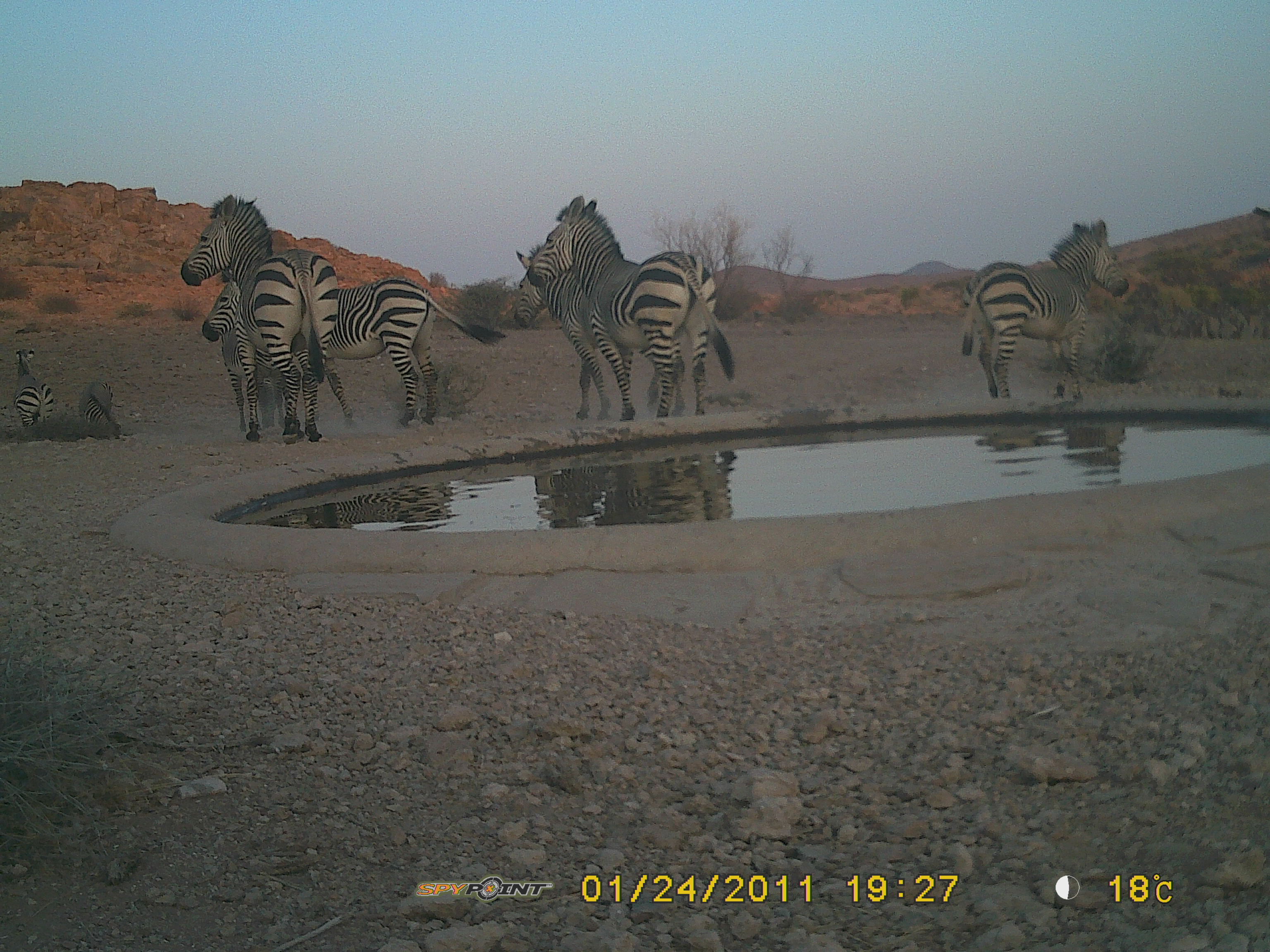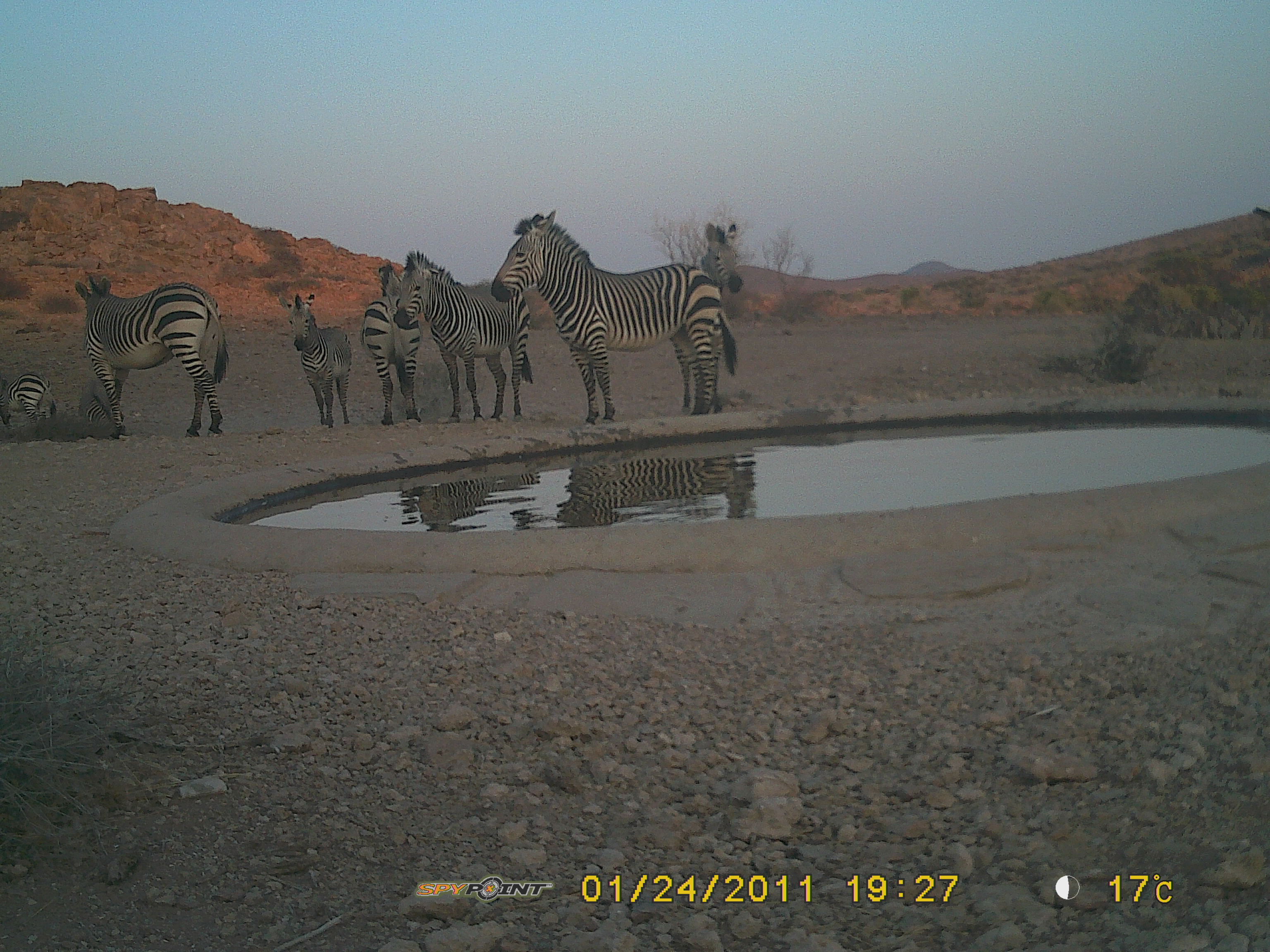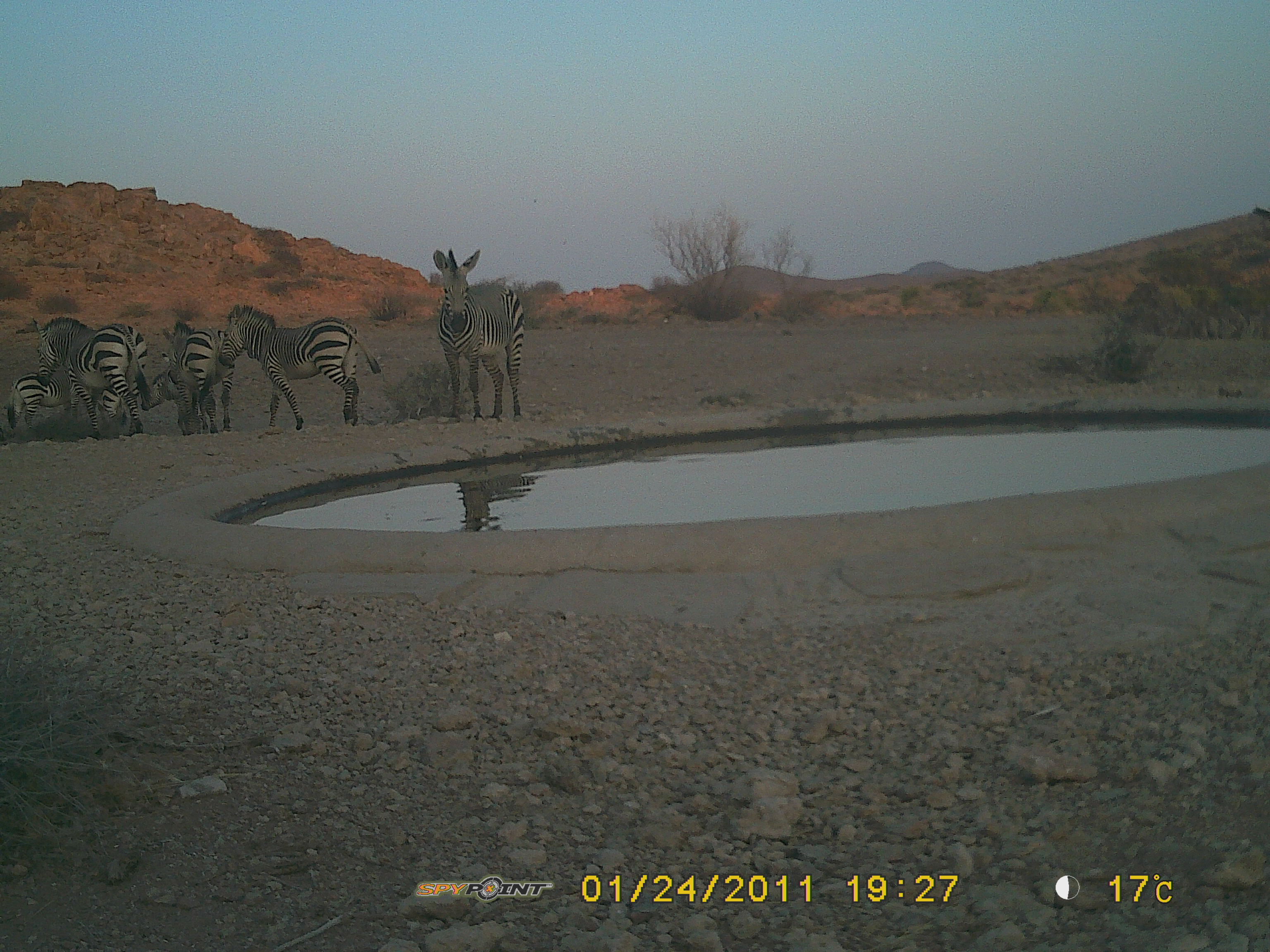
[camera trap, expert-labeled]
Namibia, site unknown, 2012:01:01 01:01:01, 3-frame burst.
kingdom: Animalia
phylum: Chordata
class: Mammalia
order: Perissodactyla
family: Equidae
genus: Equus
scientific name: Equus zebra hartmannae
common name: hartmann's mountain zebra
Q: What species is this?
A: Equus zebra hartmannae (hartmann's mountain zebra).